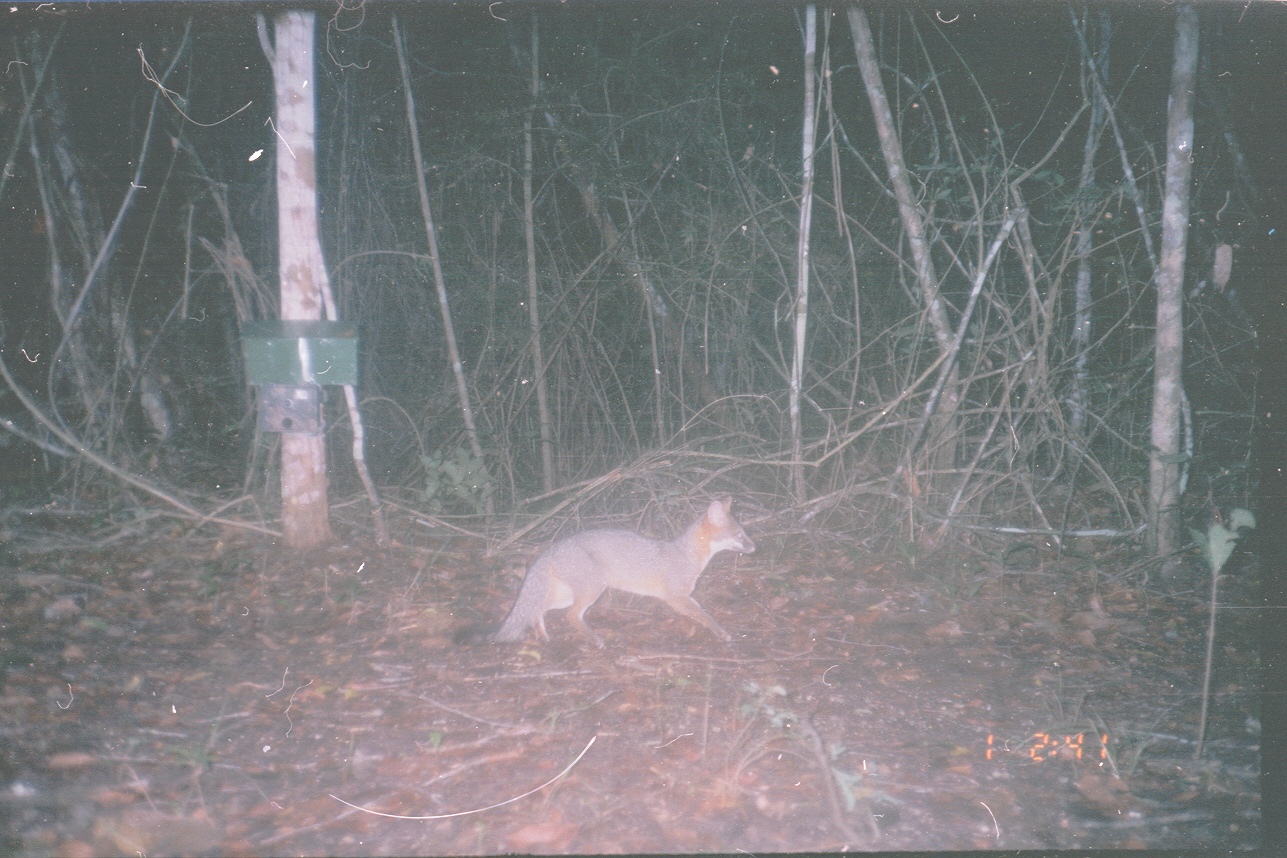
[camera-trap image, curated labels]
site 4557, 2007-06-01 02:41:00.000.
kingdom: Animalia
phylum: Chordata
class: Mammalia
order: Carnivora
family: Canidae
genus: Urocyon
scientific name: Urocyon cinereoargenteus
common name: gray fox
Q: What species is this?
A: Urocyon cinereoargenteus (gray fox).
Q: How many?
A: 1.